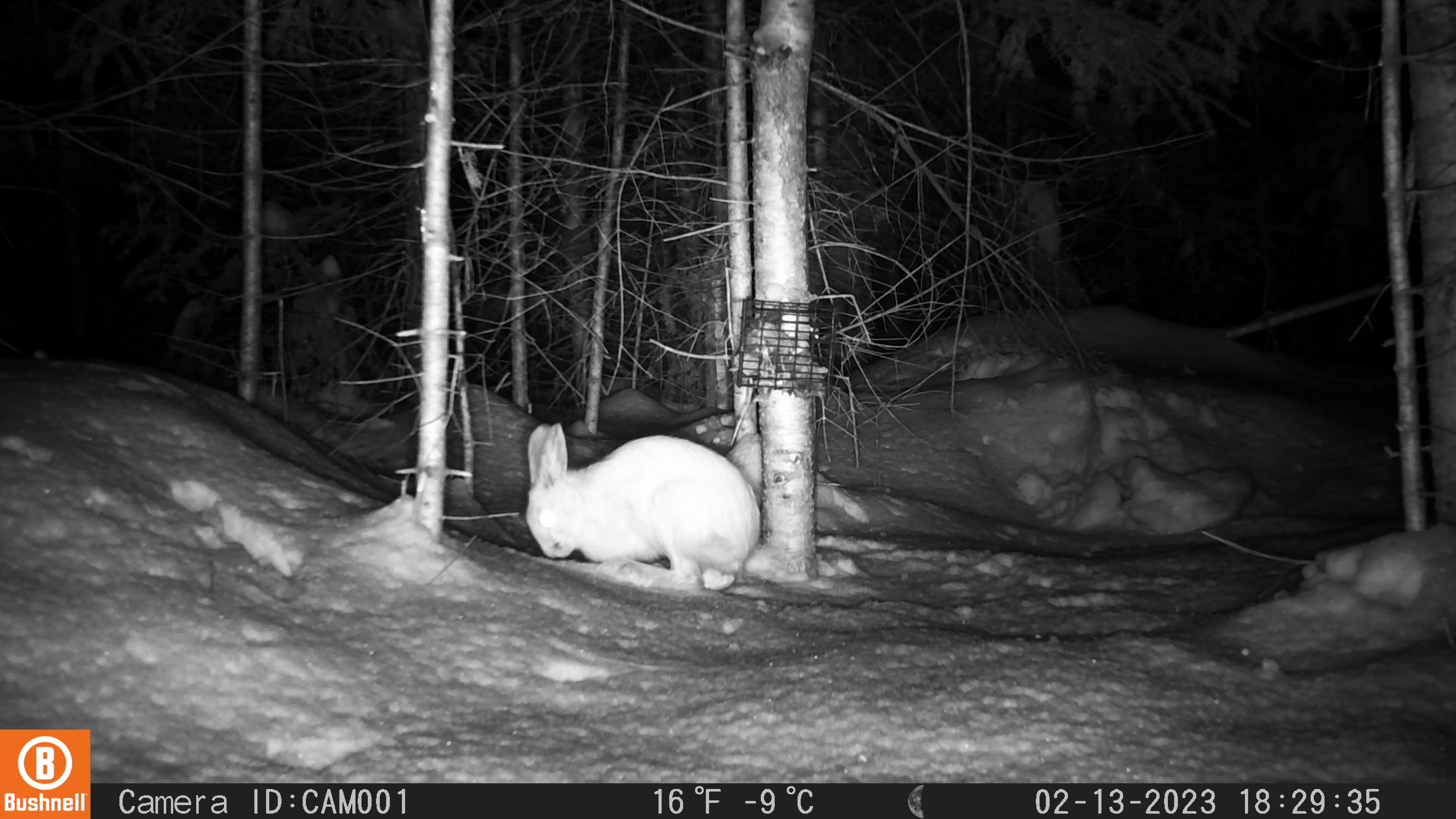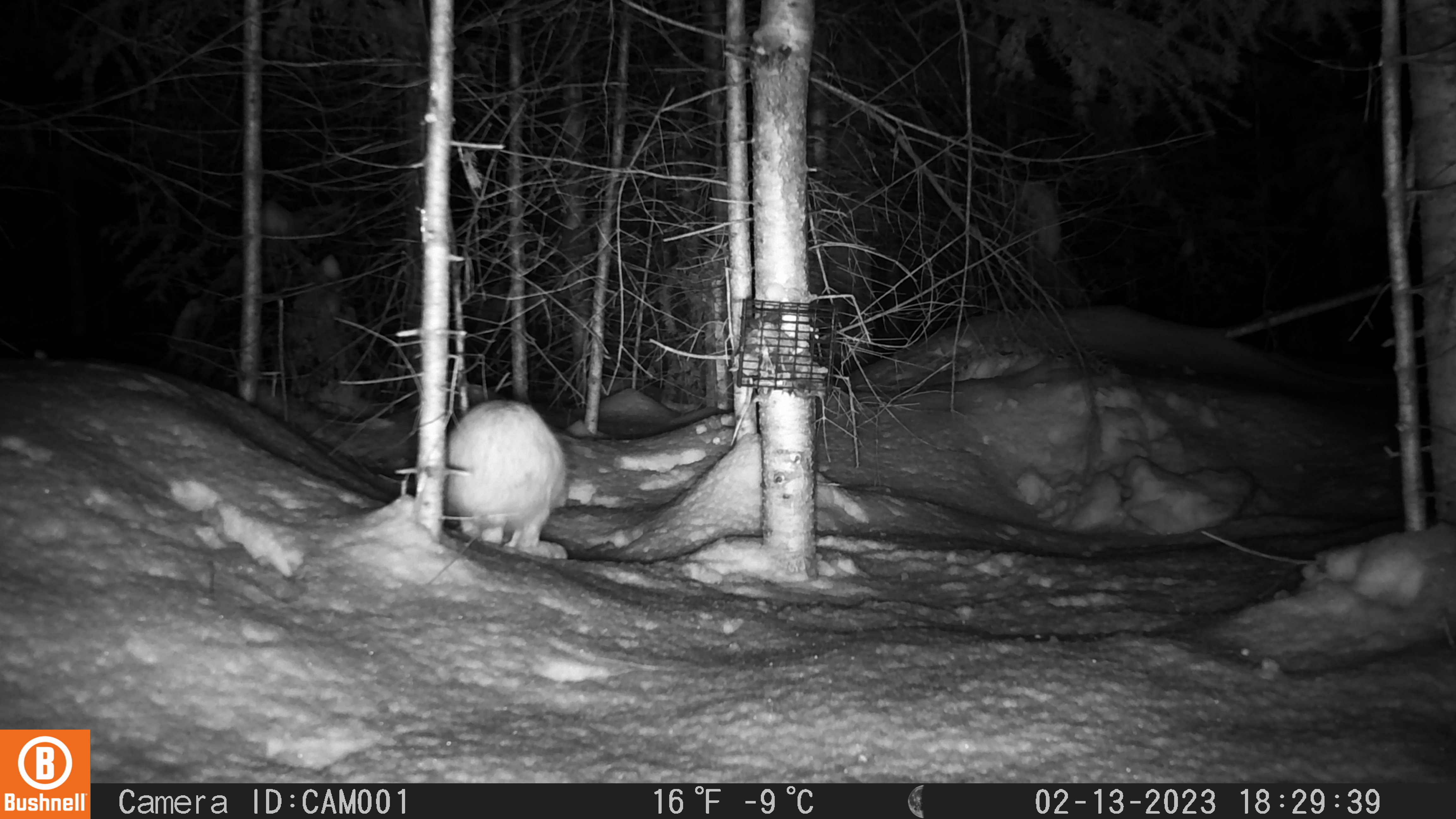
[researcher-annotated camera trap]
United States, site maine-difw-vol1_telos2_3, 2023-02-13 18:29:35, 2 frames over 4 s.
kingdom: Animalia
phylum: Chordata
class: Mammalia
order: Lagomorpha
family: Leporidae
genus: Lepus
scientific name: Lepus americanus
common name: snowshoe hare